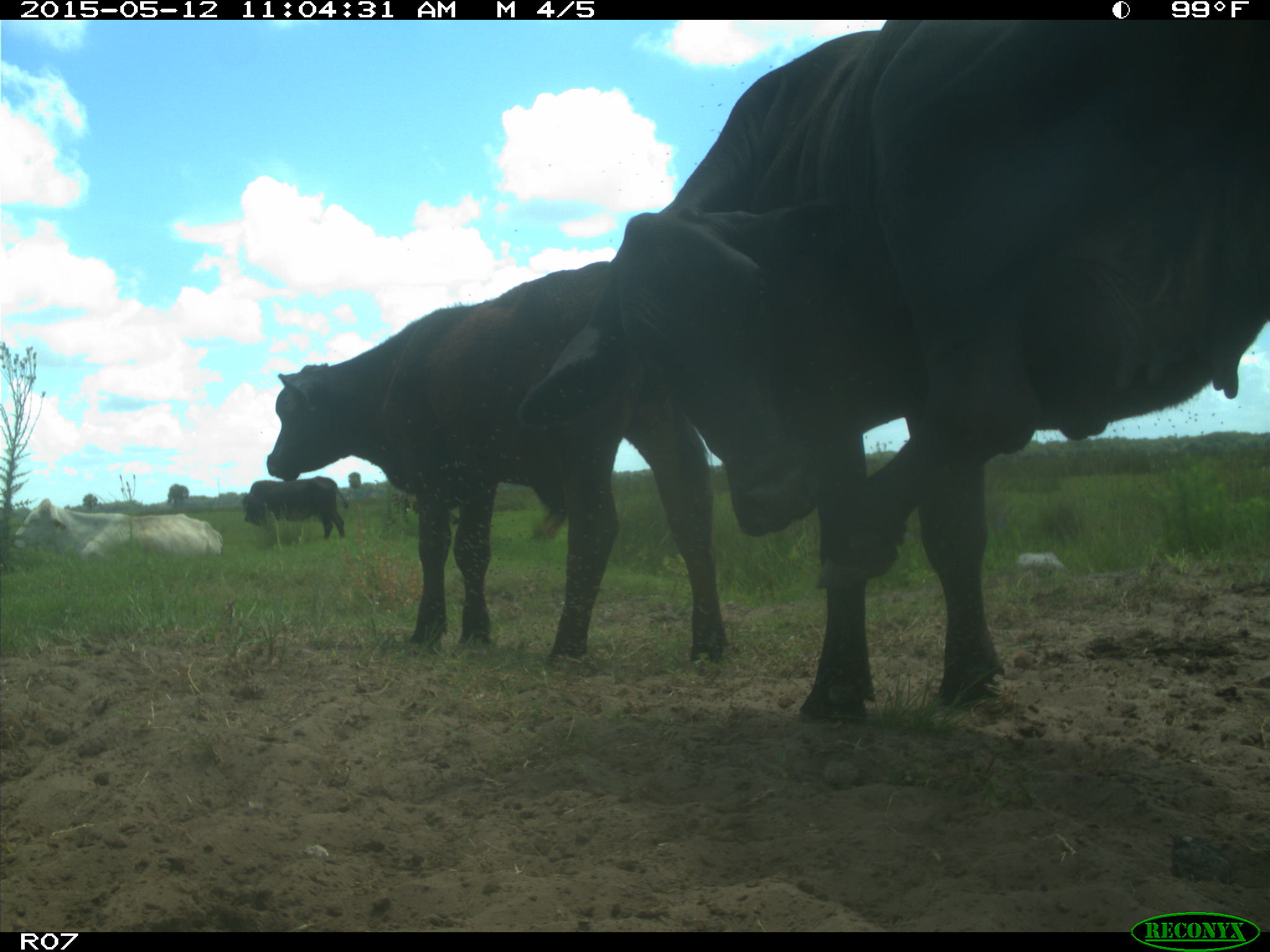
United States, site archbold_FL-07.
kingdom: Animalia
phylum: Chordata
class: Mammalia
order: Artiodactyla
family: Bovidae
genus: Bos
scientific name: Bos taurus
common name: domestic cow